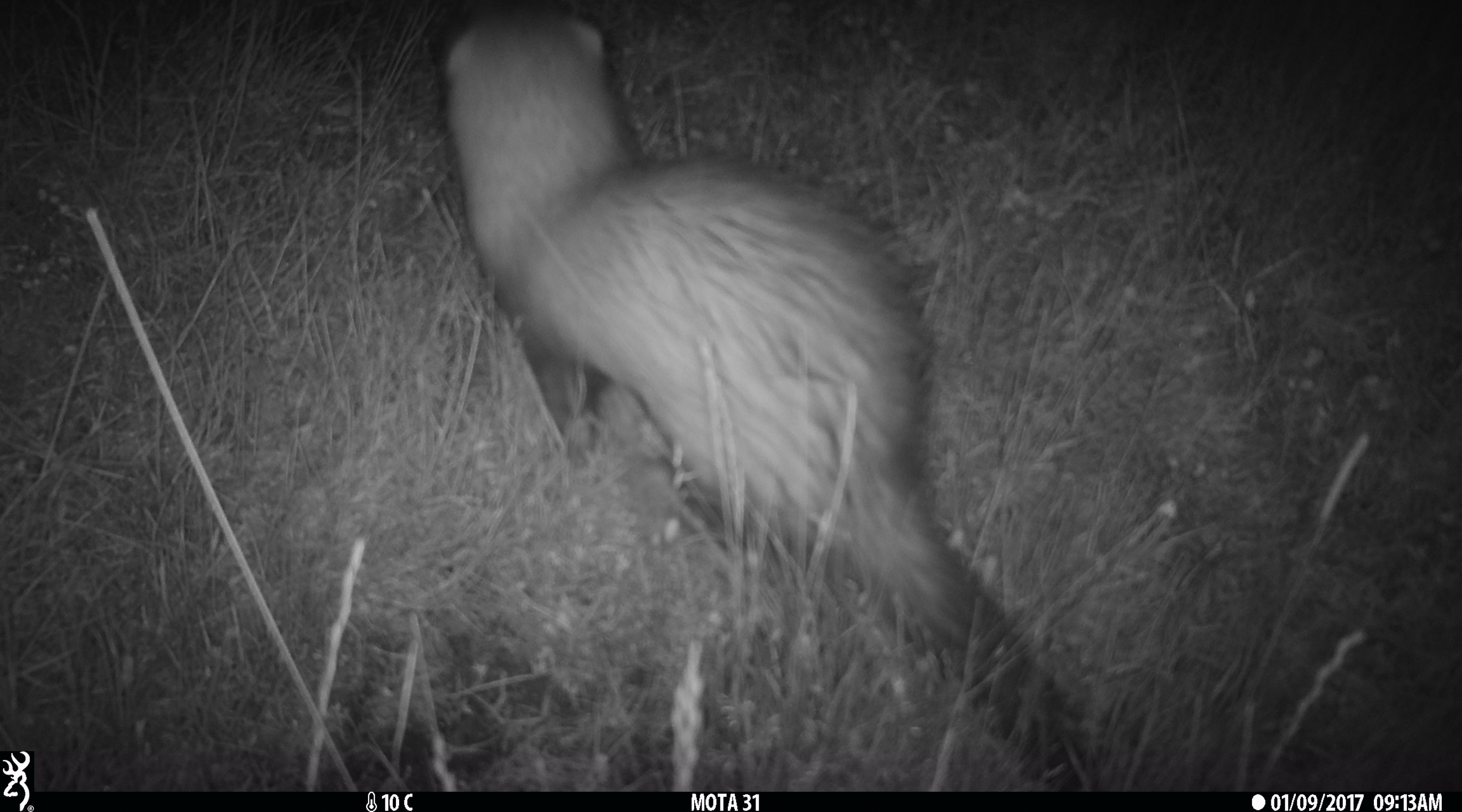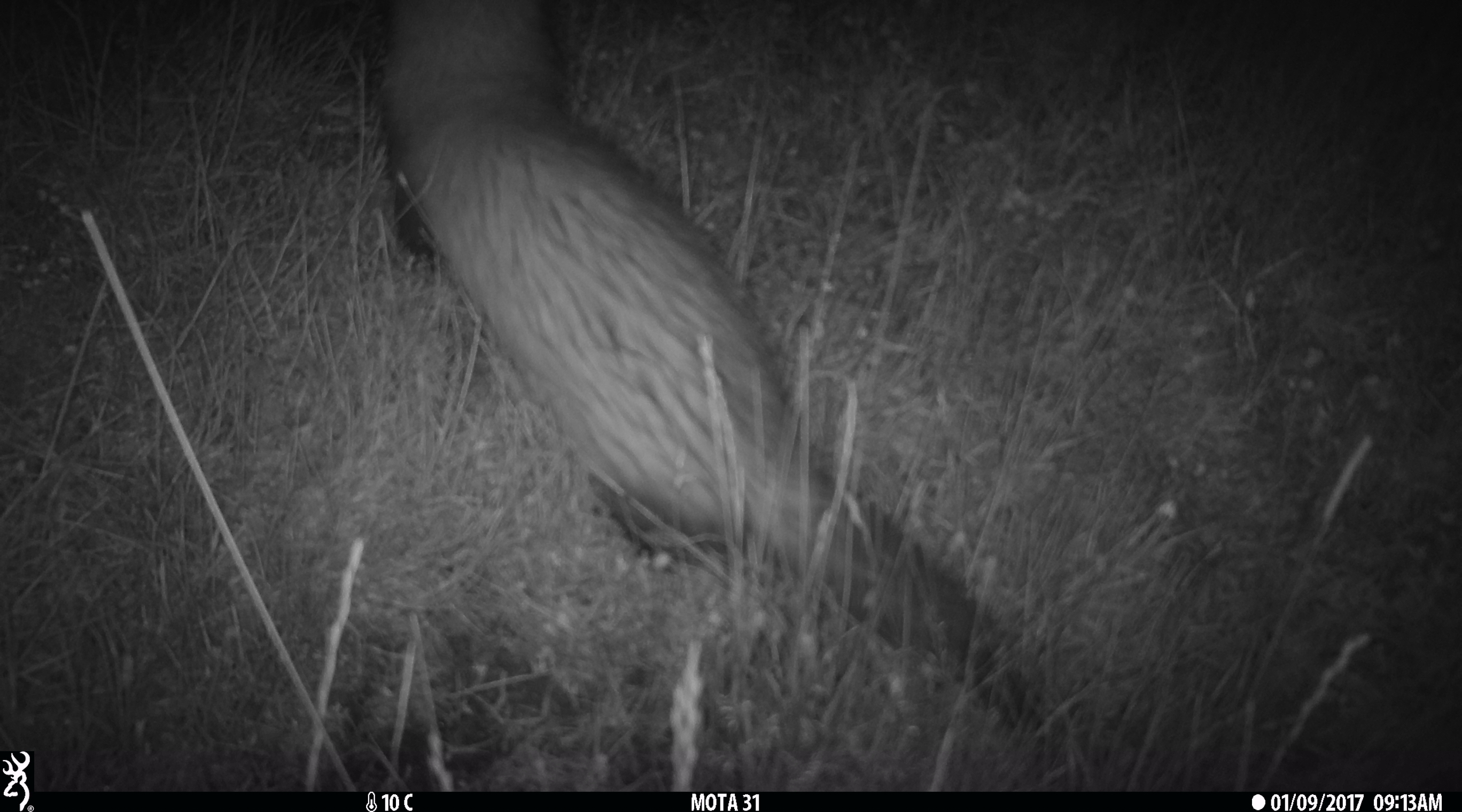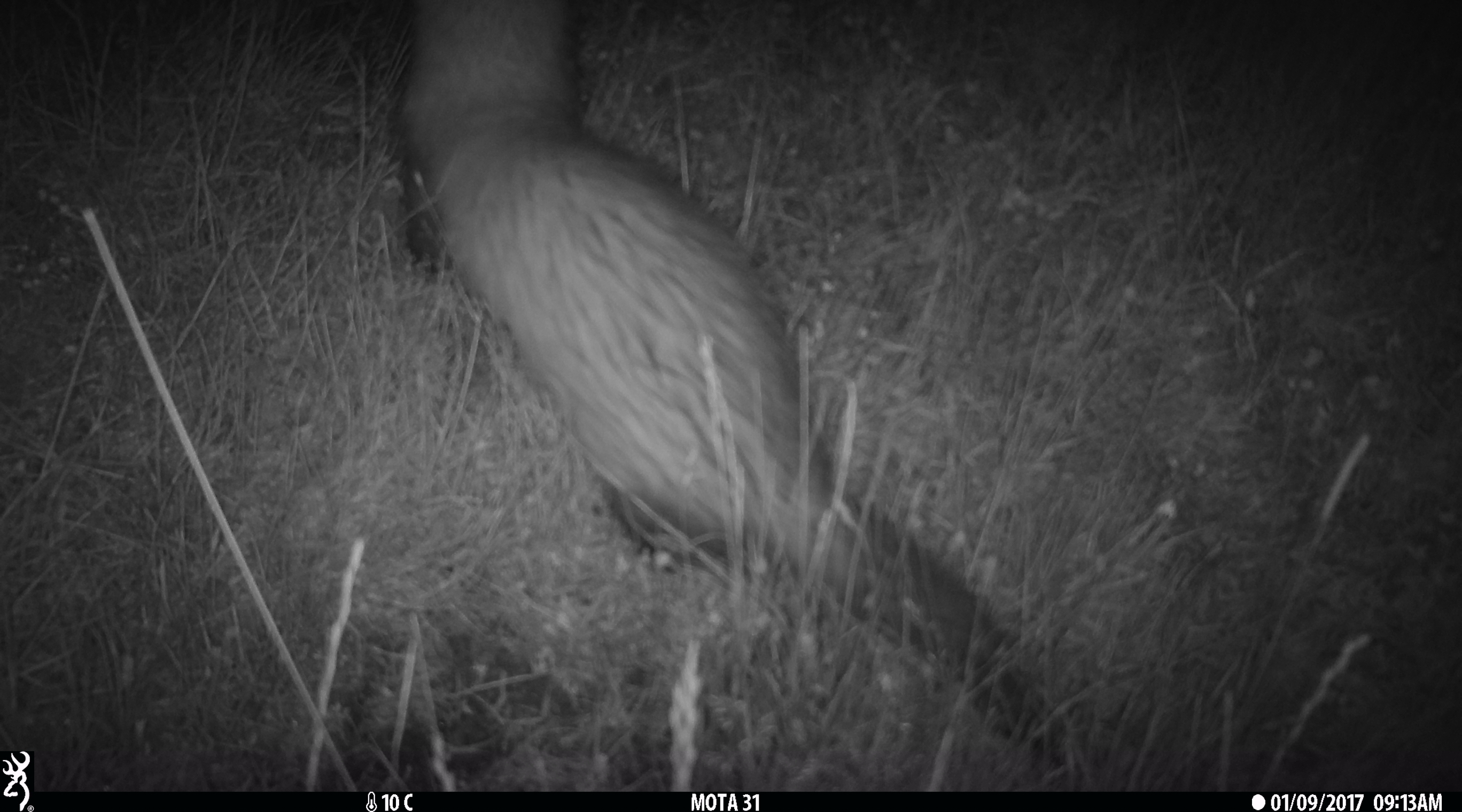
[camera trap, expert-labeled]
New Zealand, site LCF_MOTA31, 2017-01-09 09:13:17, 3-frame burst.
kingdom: Animalia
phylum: Chordata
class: Mammalia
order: Carnivora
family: Mustelidae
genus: Mustela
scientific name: Mustela furo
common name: ferret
Ferret (Mustela furo).